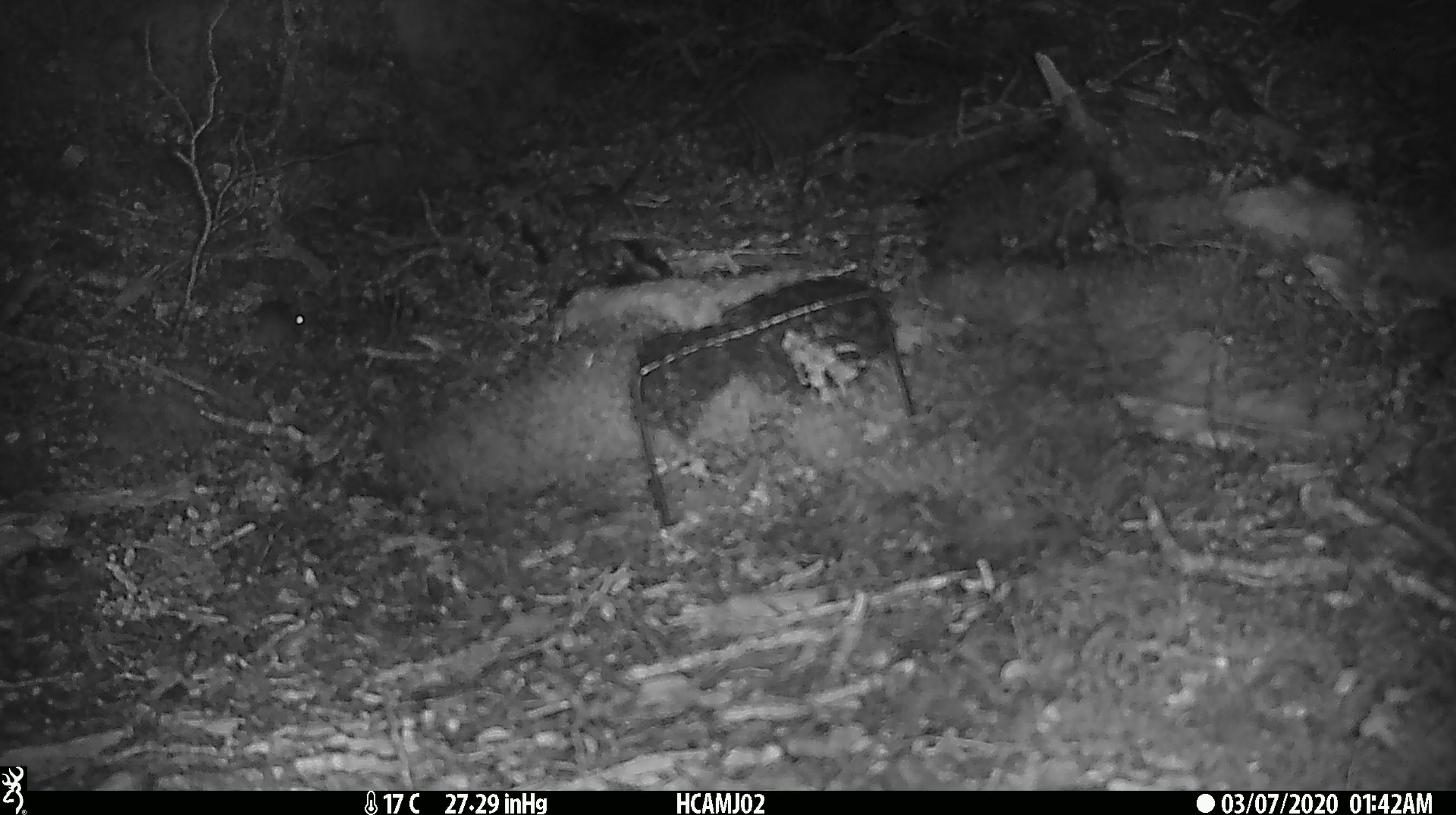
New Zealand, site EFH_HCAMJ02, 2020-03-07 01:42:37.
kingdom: Animalia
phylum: Chordata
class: Mammalia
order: Rodentia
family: Muridae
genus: Mus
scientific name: Mus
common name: mouse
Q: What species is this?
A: Mouse (Mus).